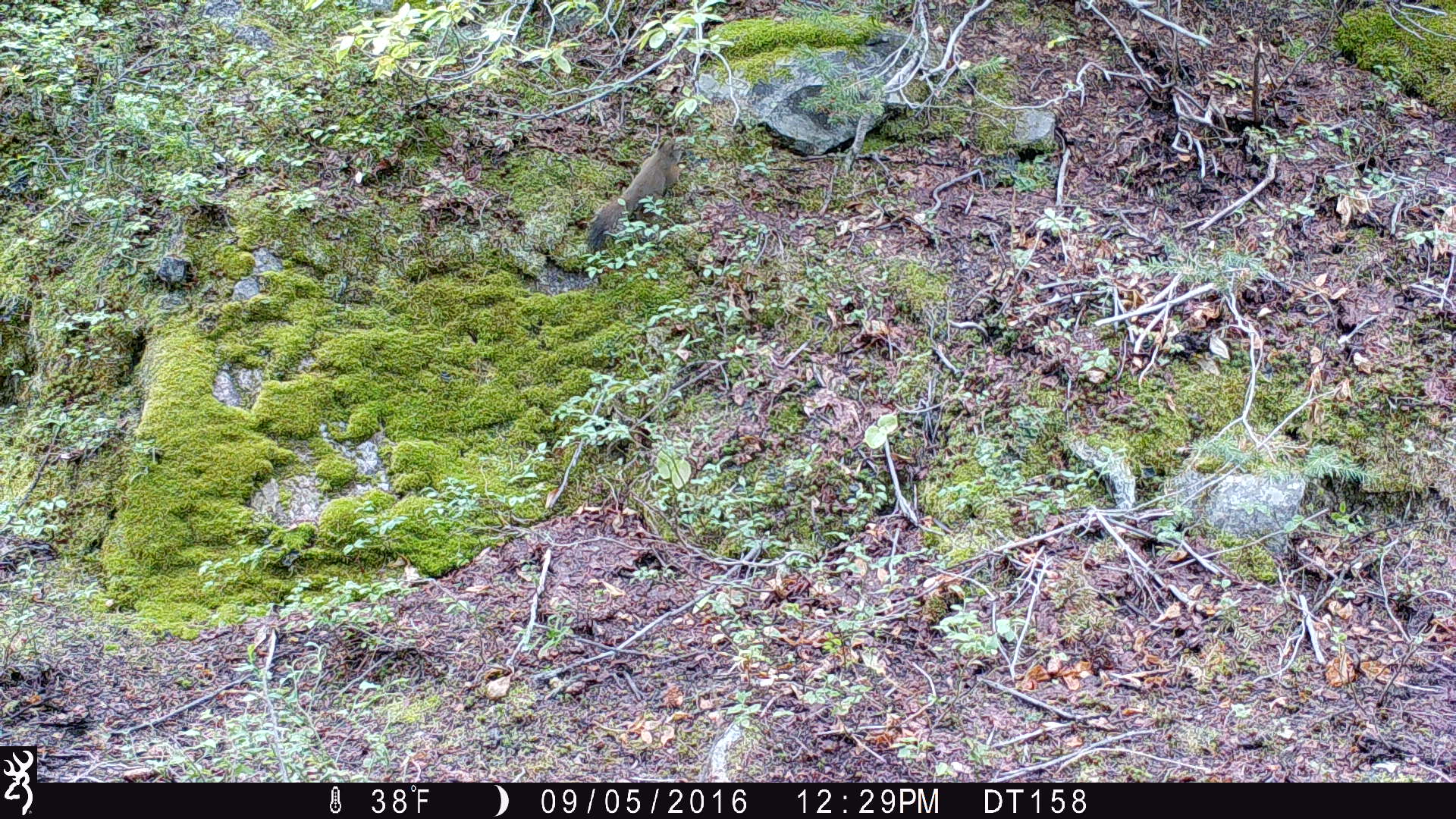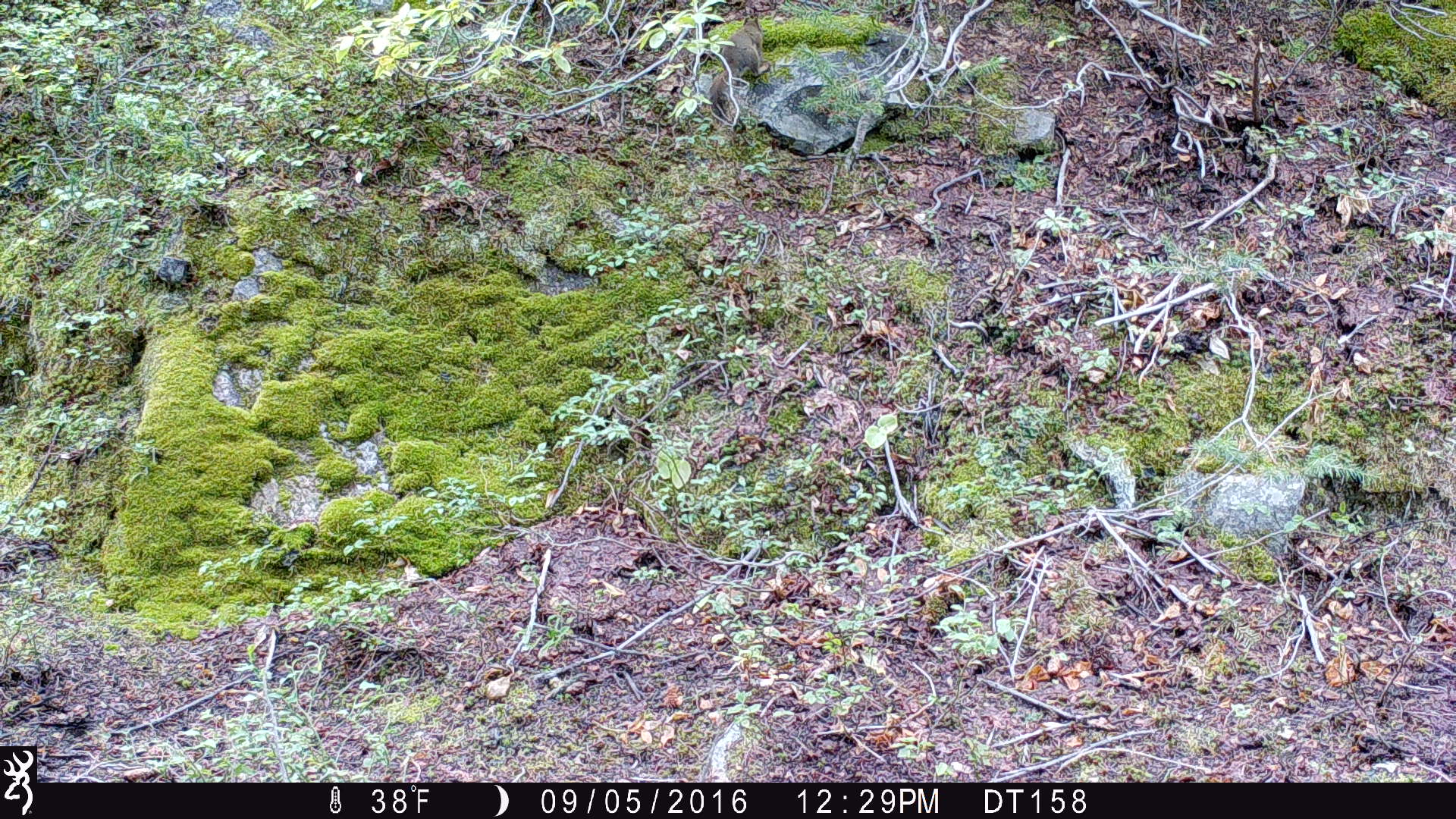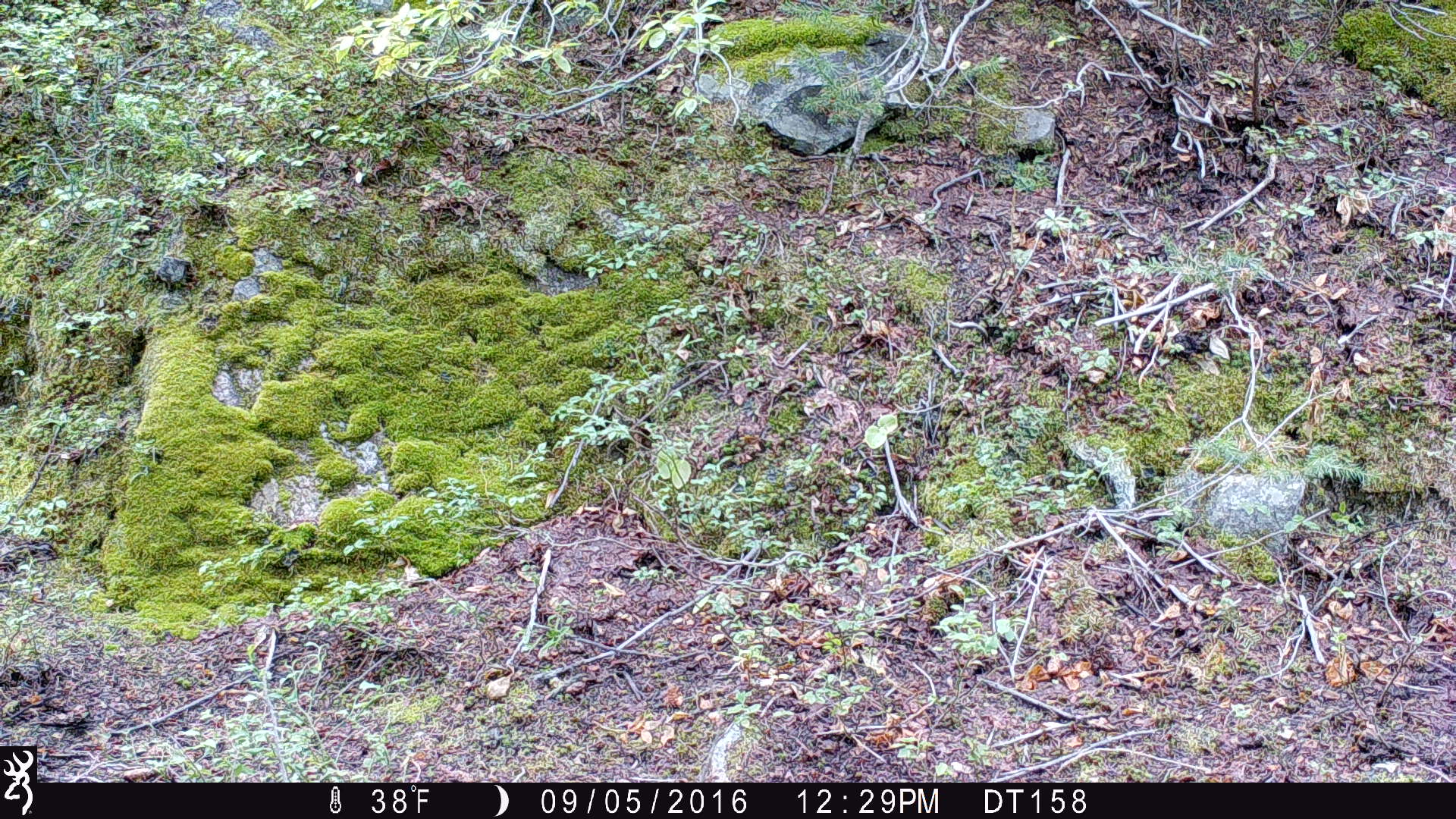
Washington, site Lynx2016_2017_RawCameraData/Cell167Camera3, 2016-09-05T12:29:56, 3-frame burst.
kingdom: Animalia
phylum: Chordata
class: Mammalia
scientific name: Mammalia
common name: small mammal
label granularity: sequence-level